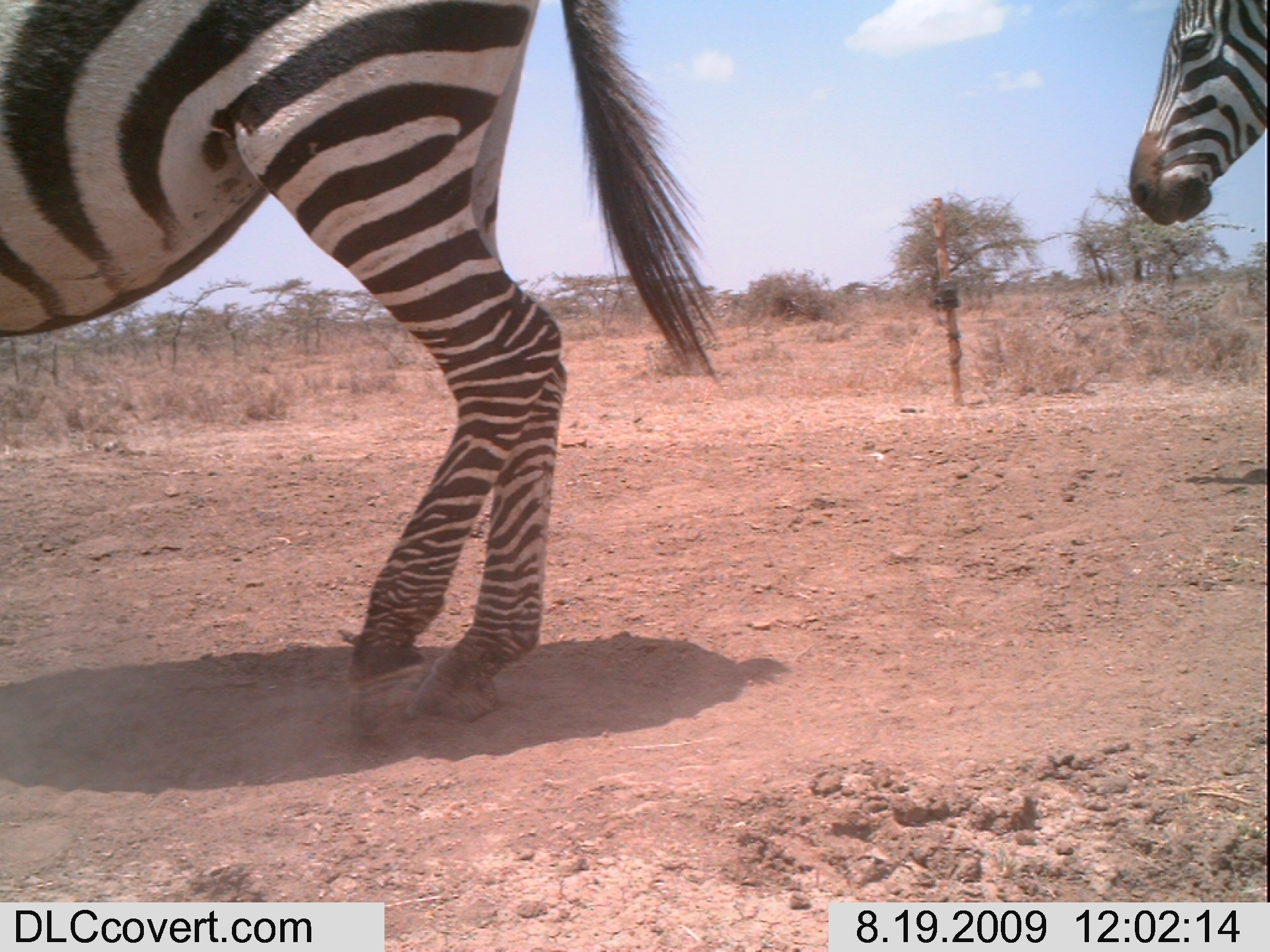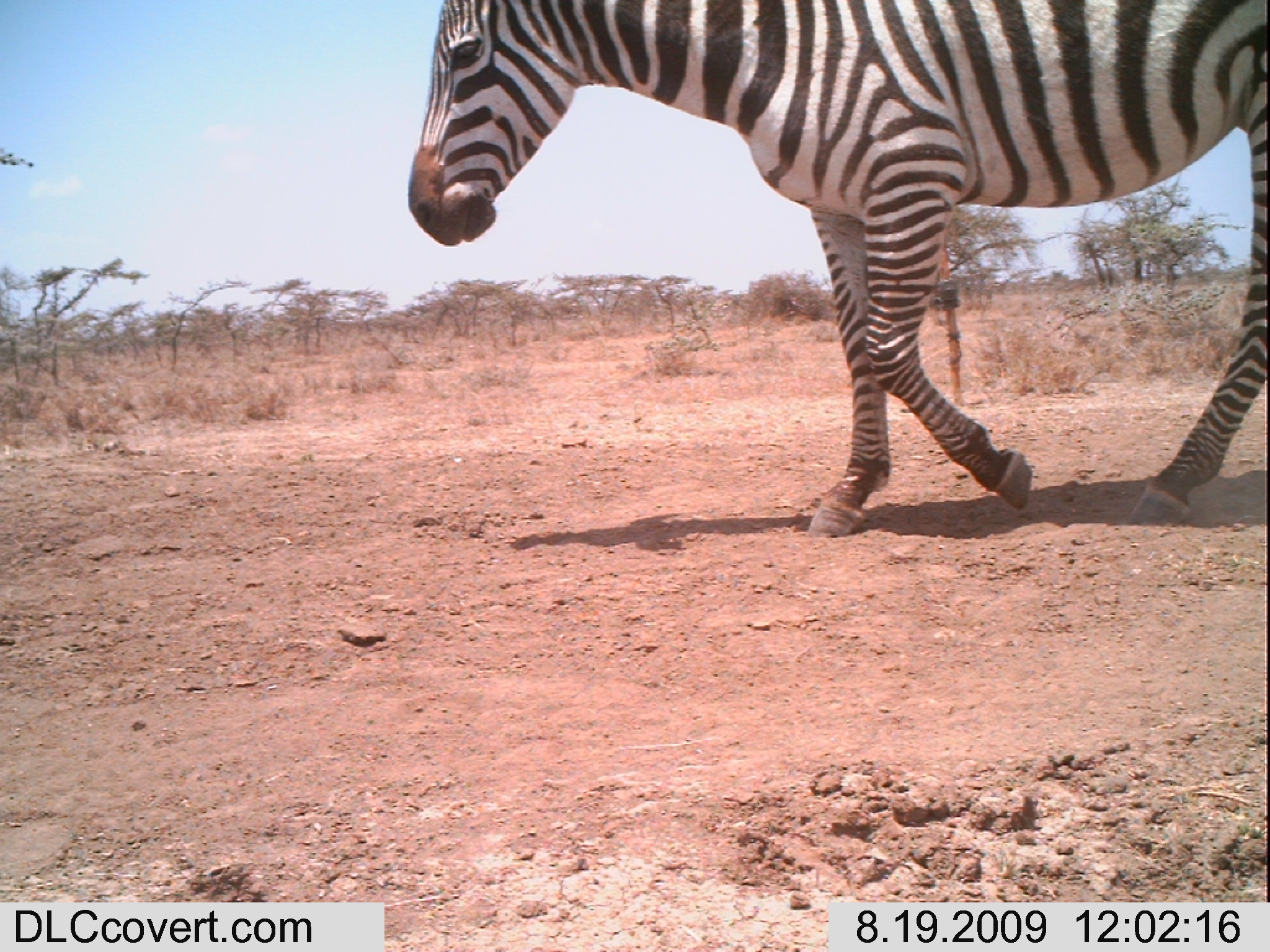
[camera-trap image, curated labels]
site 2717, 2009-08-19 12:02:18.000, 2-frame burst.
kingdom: Animalia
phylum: Chordata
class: Mammalia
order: Perissodactyla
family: Equidae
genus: Equus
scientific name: Equus quagga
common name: plains zebra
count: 2